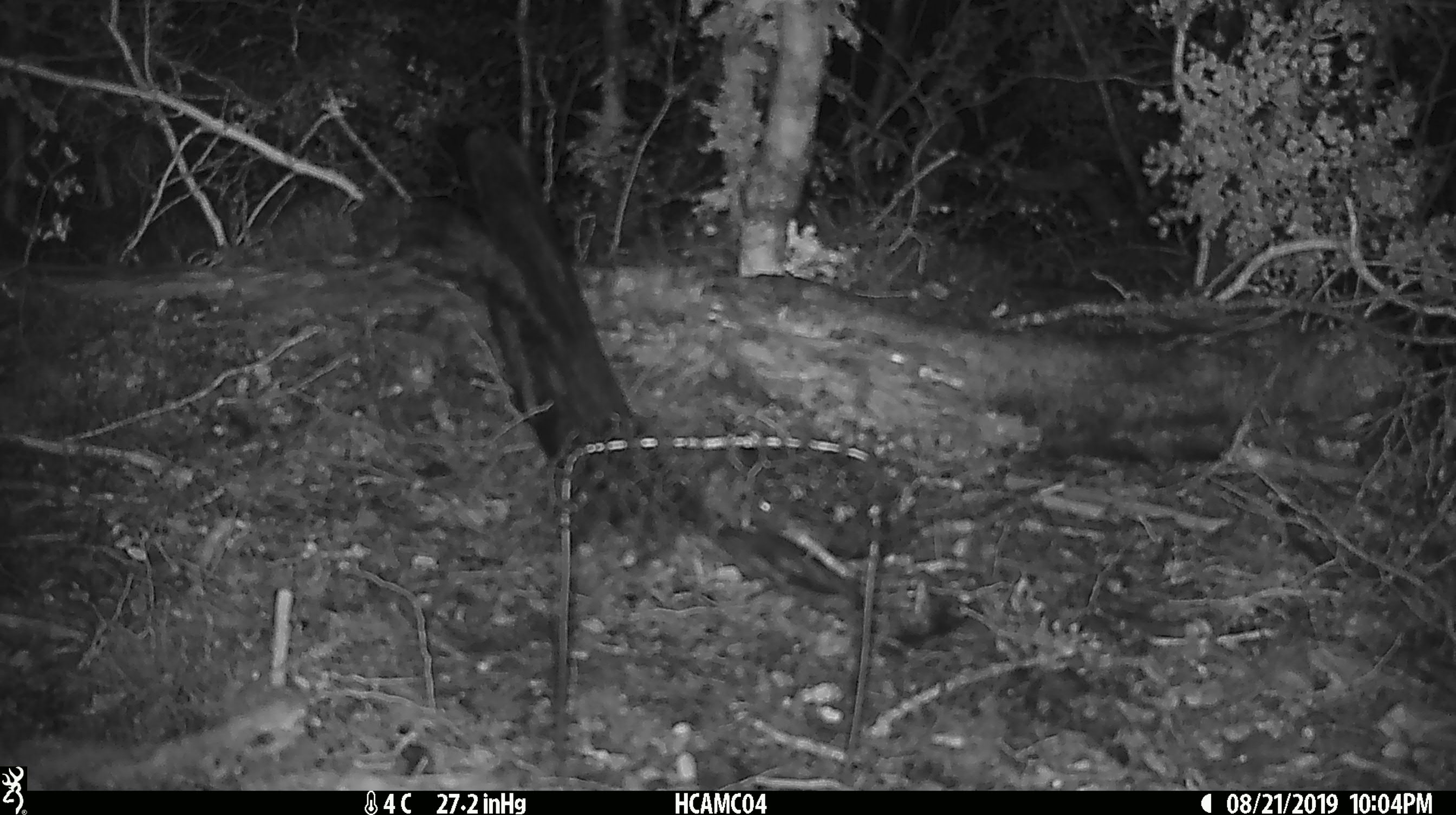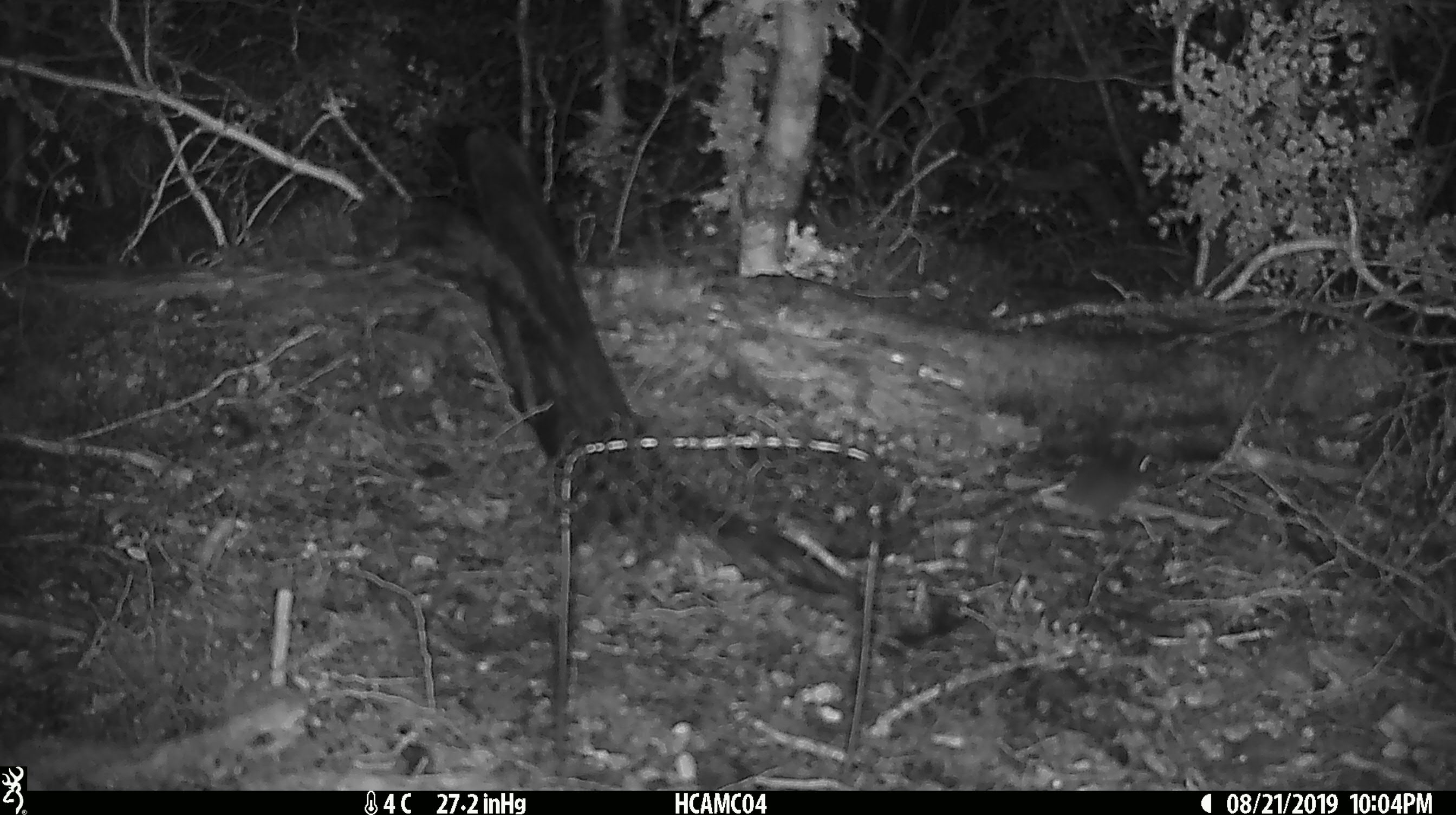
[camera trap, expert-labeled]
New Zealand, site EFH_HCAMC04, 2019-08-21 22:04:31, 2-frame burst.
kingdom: Animalia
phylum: Chordata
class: Mammalia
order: Rodentia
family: Muridae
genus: Mus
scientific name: Mus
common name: mouse